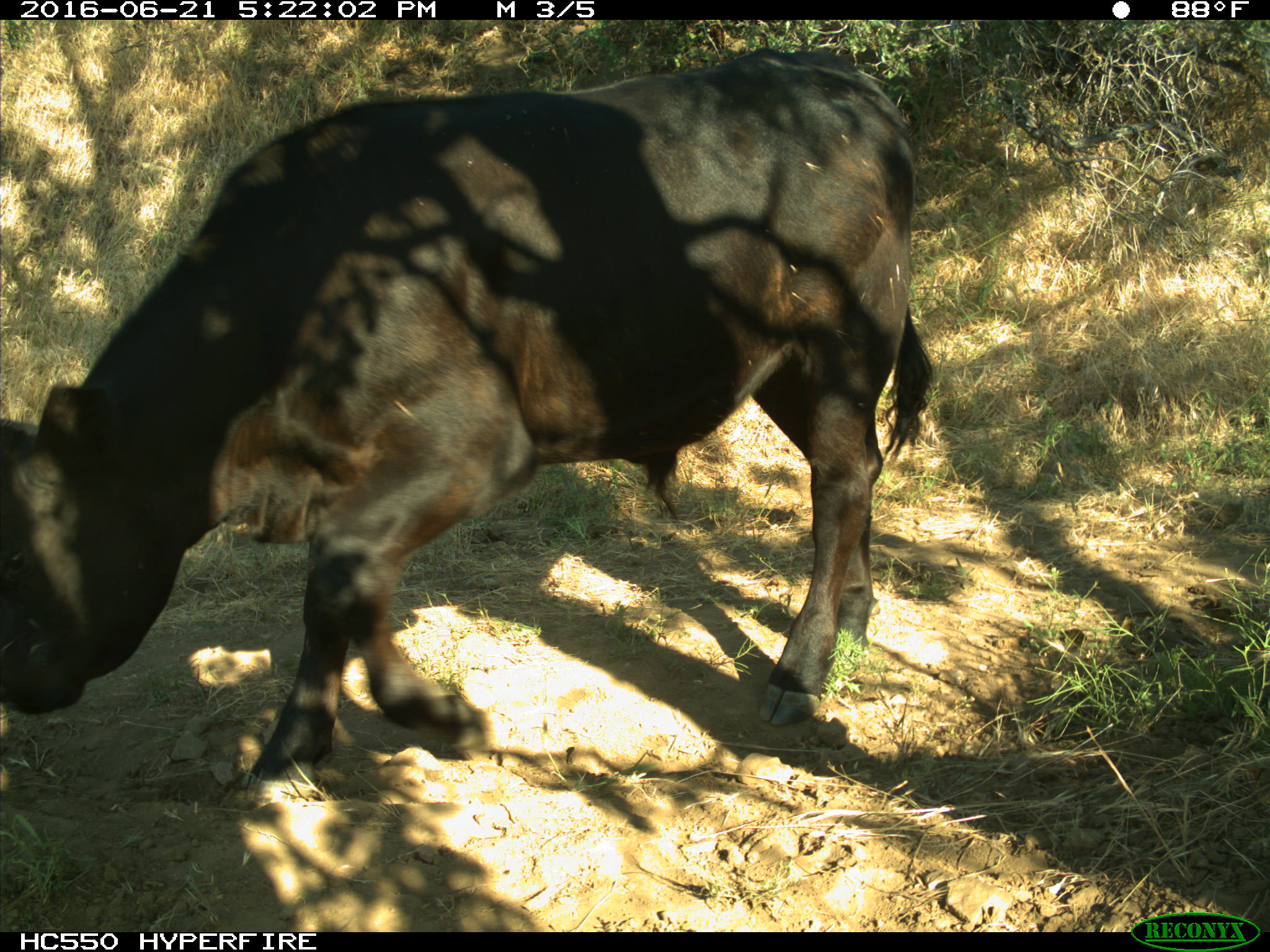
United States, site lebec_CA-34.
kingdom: Animalia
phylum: Chordata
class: Mammalia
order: Artiodactyla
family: Bovidae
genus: Bos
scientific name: Bos taurus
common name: domestic cow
Bos taurus (domestic cow).